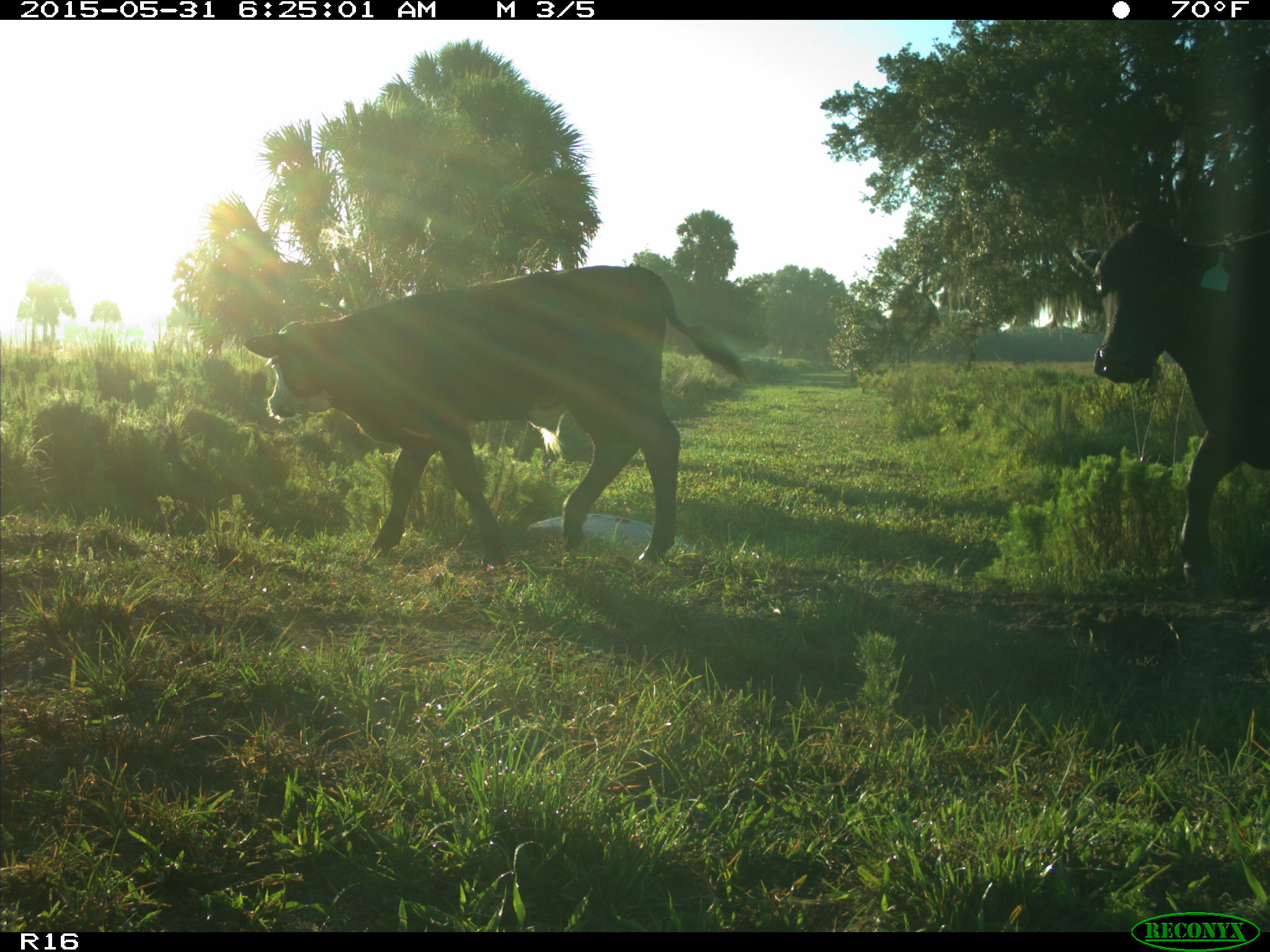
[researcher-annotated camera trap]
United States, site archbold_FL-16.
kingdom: Animalia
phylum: Chordata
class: Mammalia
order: Artiodactyla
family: Bovidae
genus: Bos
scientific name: Bos taurus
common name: domestic cow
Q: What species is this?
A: Bos taurus (domestic cow).